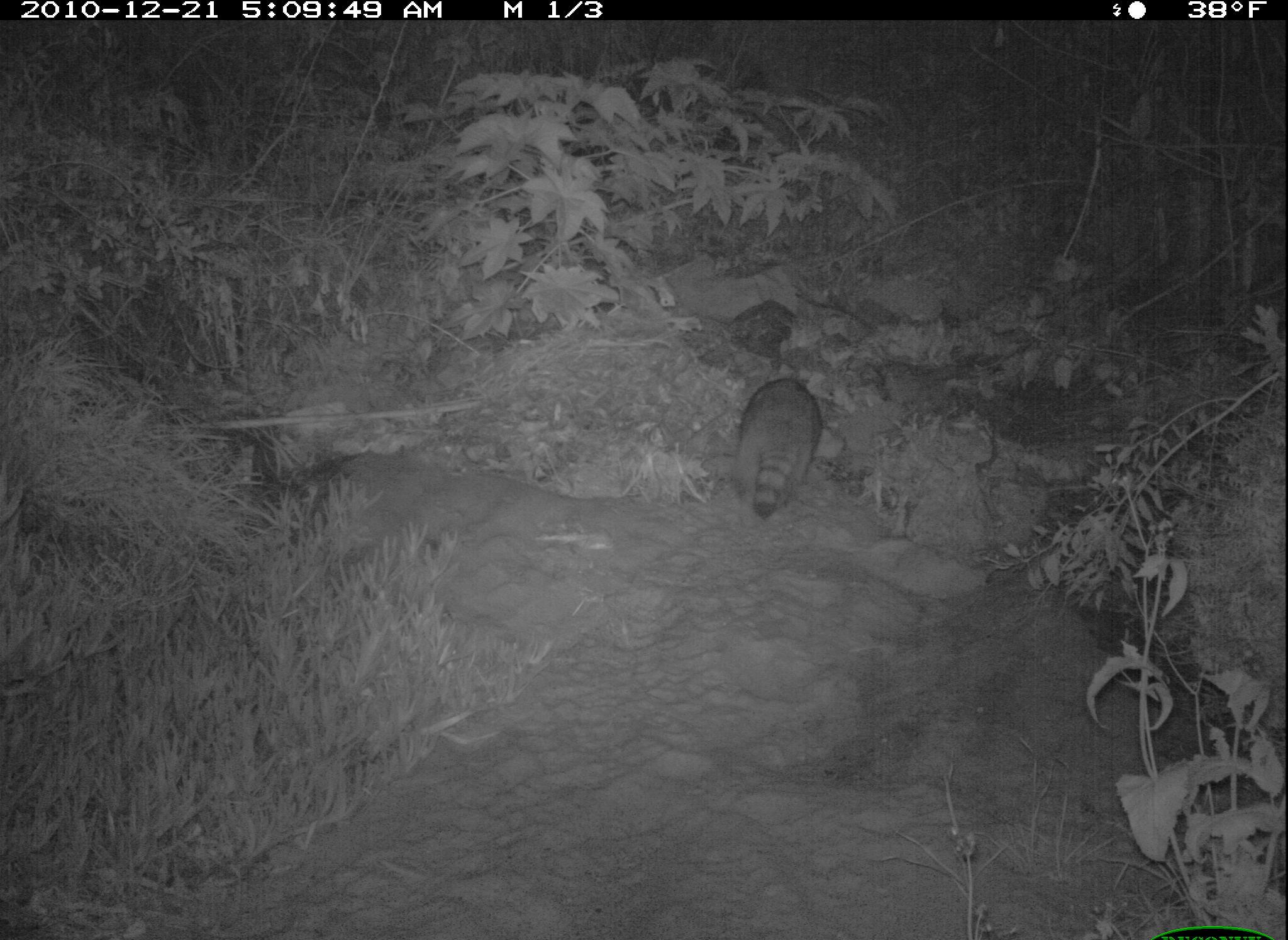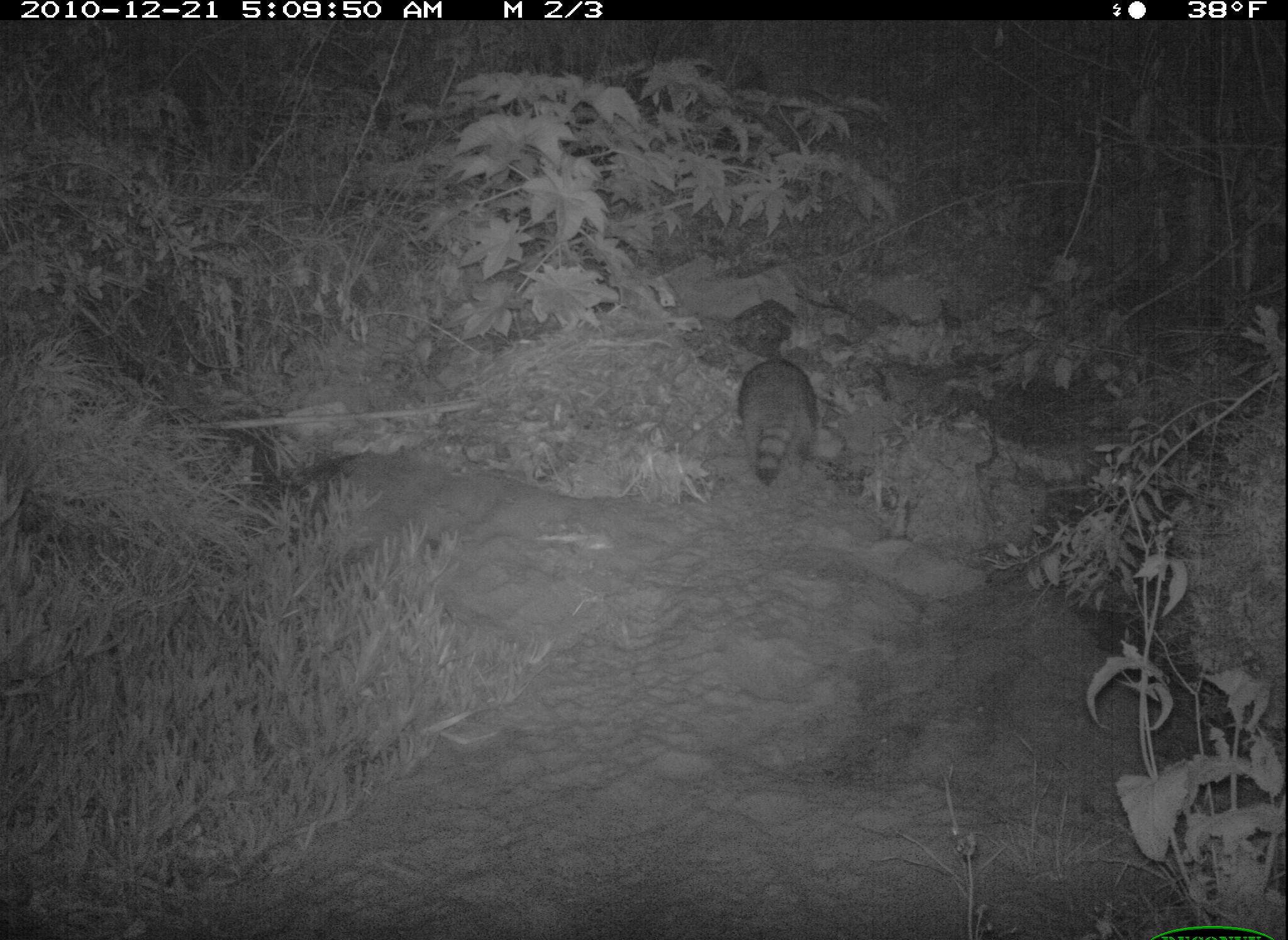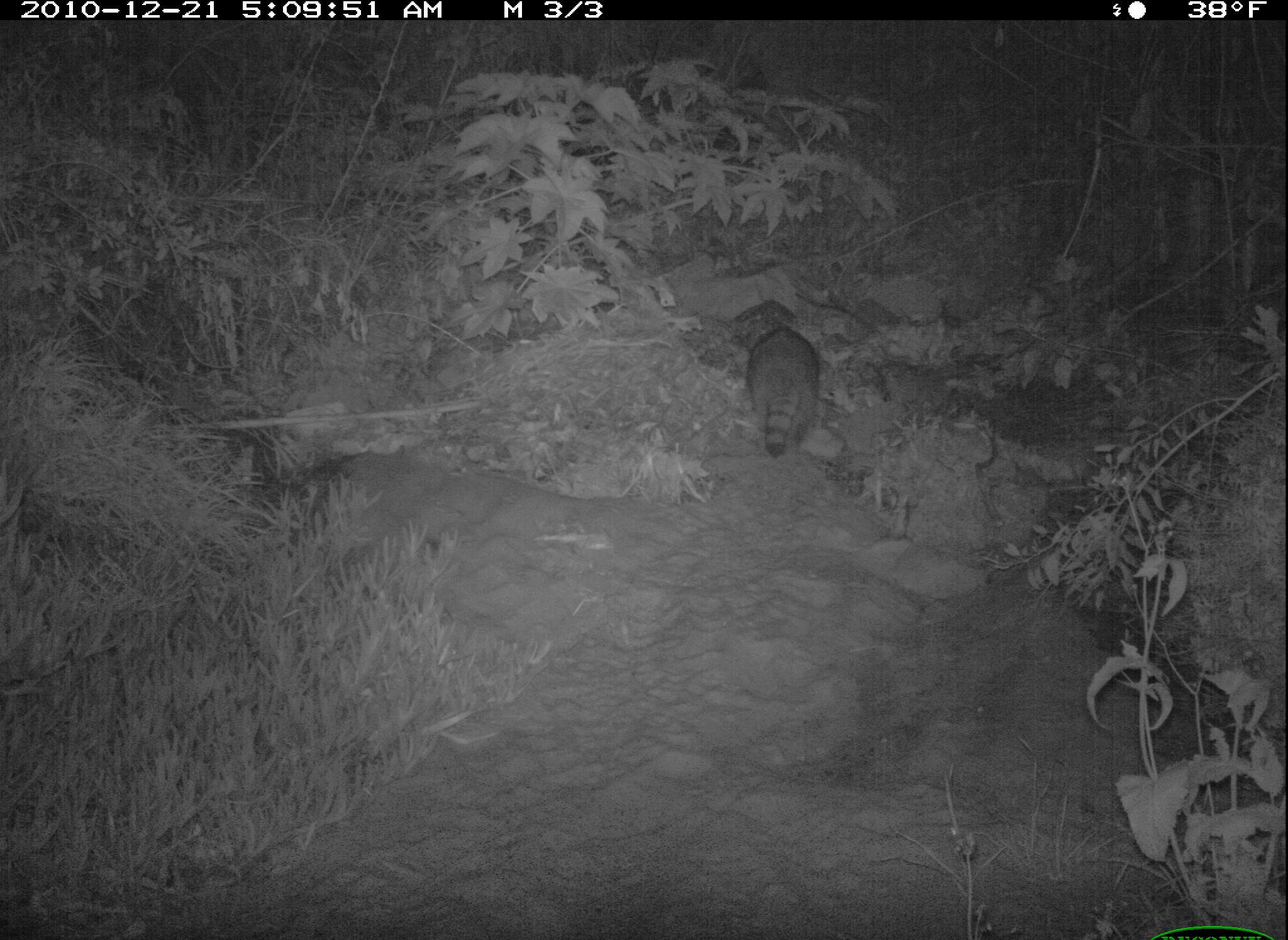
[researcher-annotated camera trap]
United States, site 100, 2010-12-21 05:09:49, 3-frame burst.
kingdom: Animalia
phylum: Chordata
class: Mammalia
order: Carnivora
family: Procyonidae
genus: Procyon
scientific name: Procyon lotor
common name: raccoon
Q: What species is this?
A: Raccoon (Procyon lotor).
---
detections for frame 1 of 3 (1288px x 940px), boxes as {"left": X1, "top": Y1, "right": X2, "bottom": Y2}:
raccoon: {"left": 724, "top": 361, "right": 832, "bottom": 536}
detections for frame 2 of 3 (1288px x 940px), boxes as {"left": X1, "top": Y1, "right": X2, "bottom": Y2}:
raccoon: {"left": 712, "top": 351, "right": 840, "bottom": 491}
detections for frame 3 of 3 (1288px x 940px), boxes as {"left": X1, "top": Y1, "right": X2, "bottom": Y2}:
raccoon: {"left": 747, "top": 325, "right": 828, "bottom": 465}